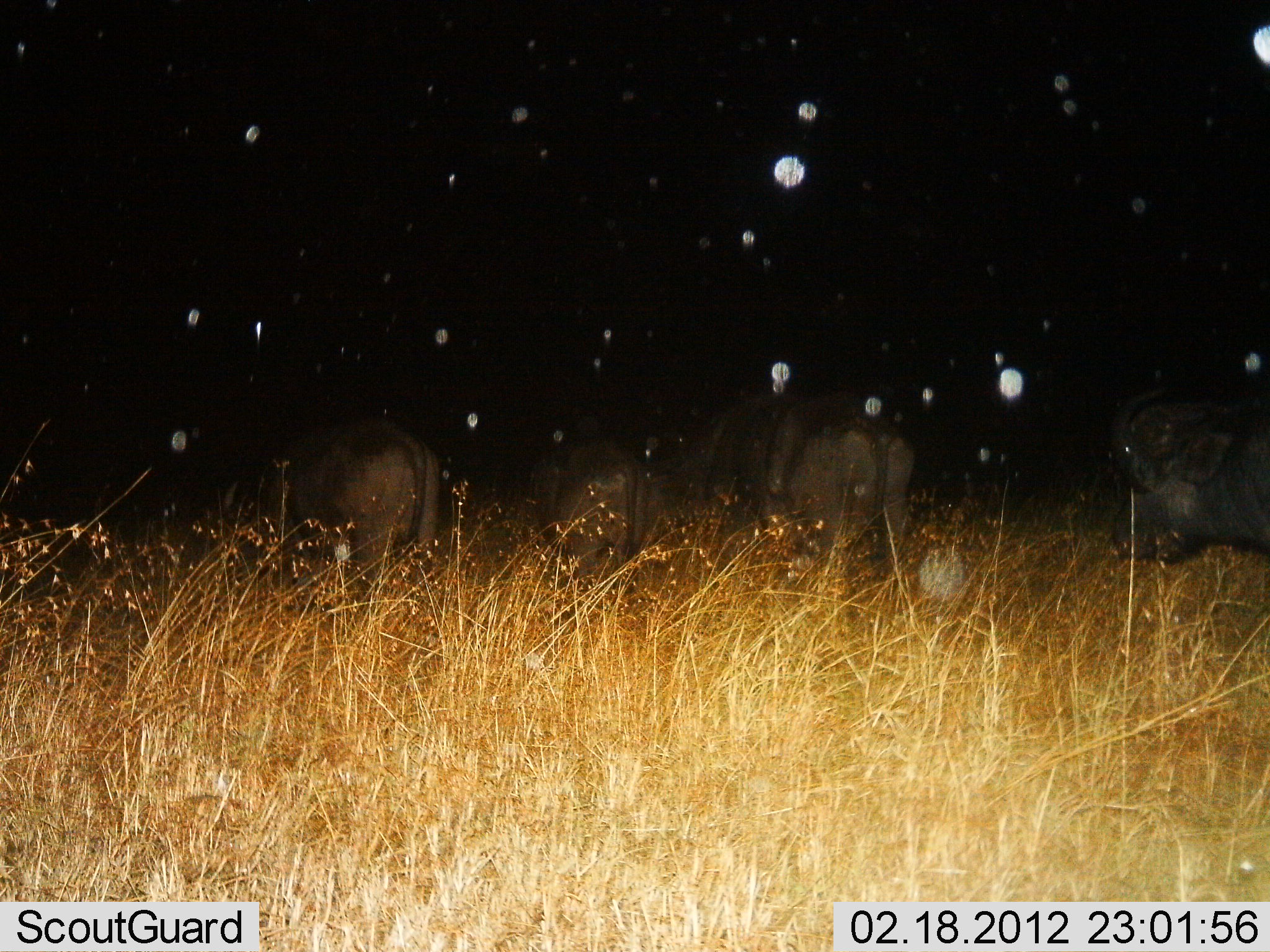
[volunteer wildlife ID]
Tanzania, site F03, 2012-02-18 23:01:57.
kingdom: Animalia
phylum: Chordata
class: Mammalia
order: Artiodactyla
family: Bovidae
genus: Syncerus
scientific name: Syncerus caffer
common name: cape buffalo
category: buffalo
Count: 4.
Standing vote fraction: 63%.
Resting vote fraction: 0%.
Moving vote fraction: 37%.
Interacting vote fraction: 0%.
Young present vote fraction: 5%.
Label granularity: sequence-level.